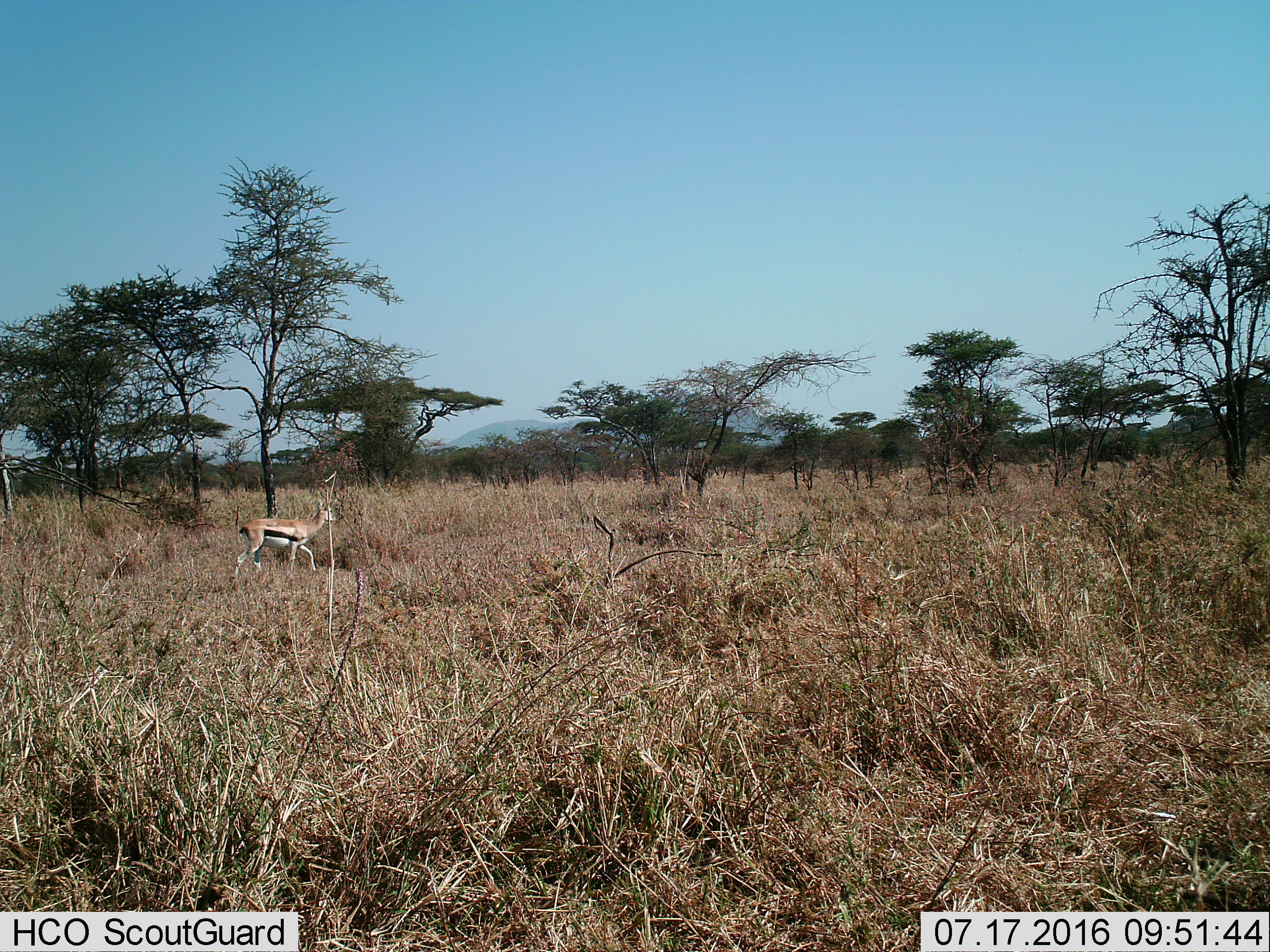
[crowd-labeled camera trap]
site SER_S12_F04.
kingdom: Animalia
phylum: Chordata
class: Mammalia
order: Artiodactyla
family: Bovidae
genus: Eudorcas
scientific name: Eudorcas thomsonii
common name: thomson's gazelle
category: gazellethomsons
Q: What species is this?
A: Gazellethomsons (thomson's gazelle) (Eudorcas thomsonii).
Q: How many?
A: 1.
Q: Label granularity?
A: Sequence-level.